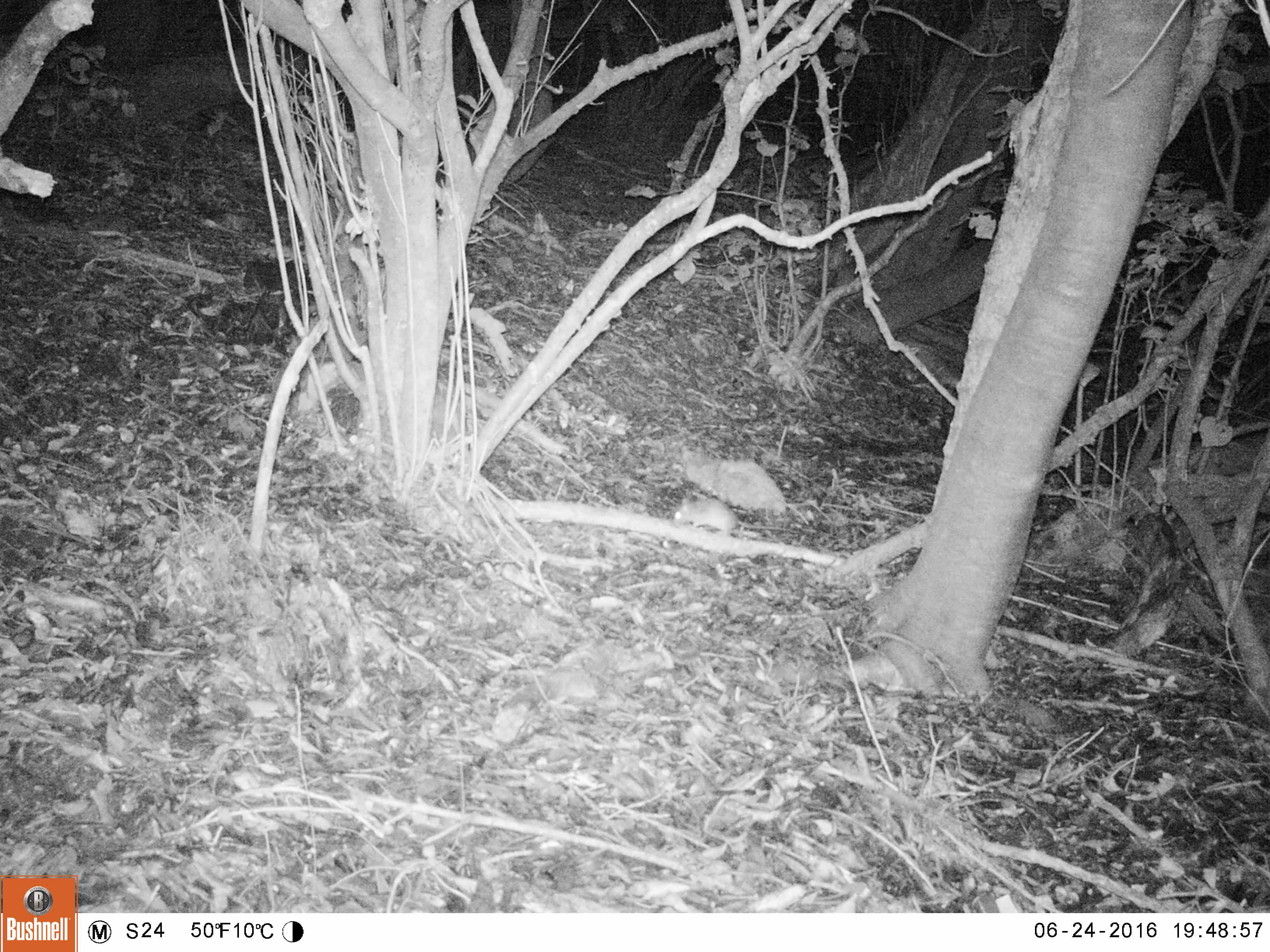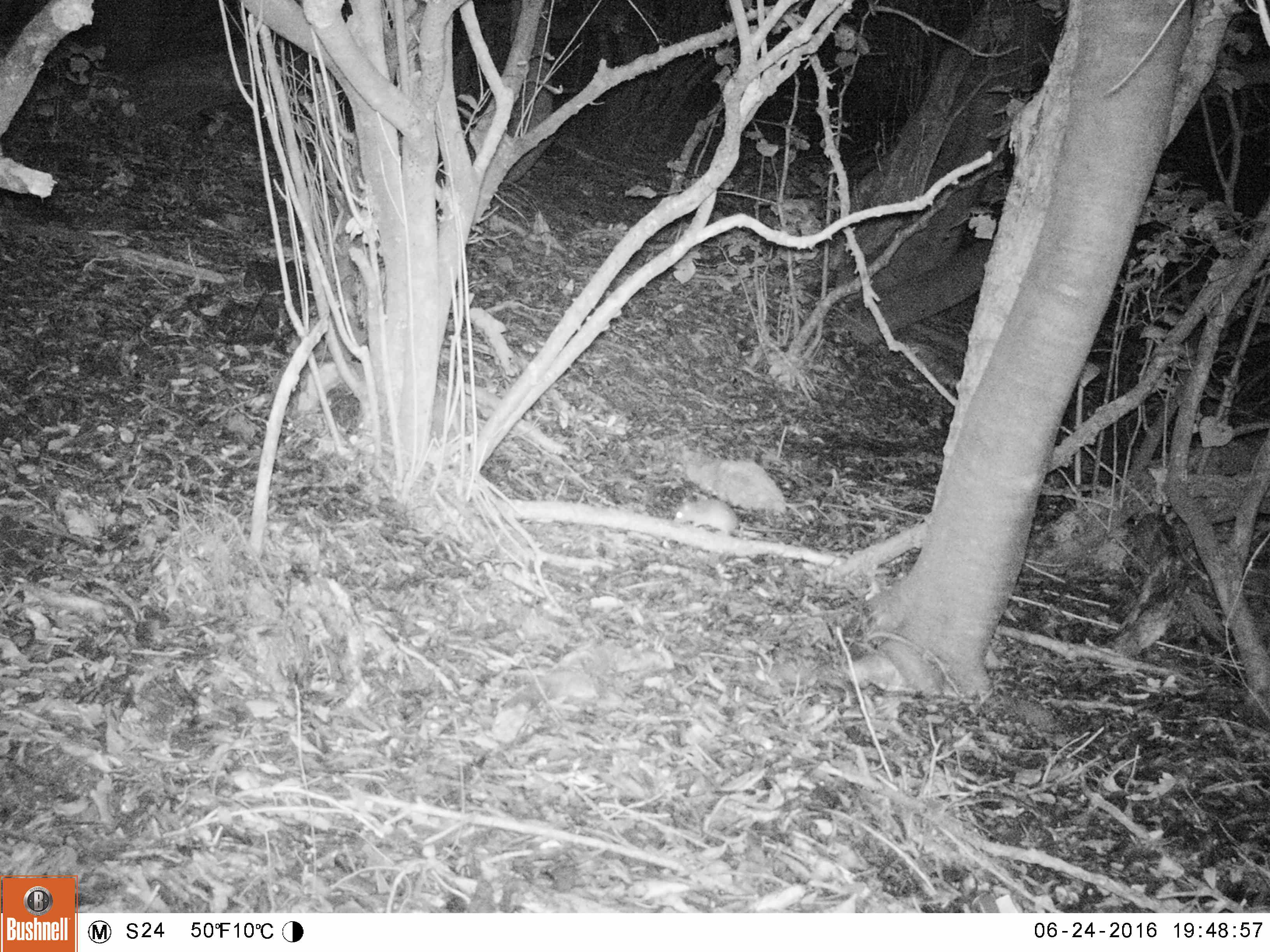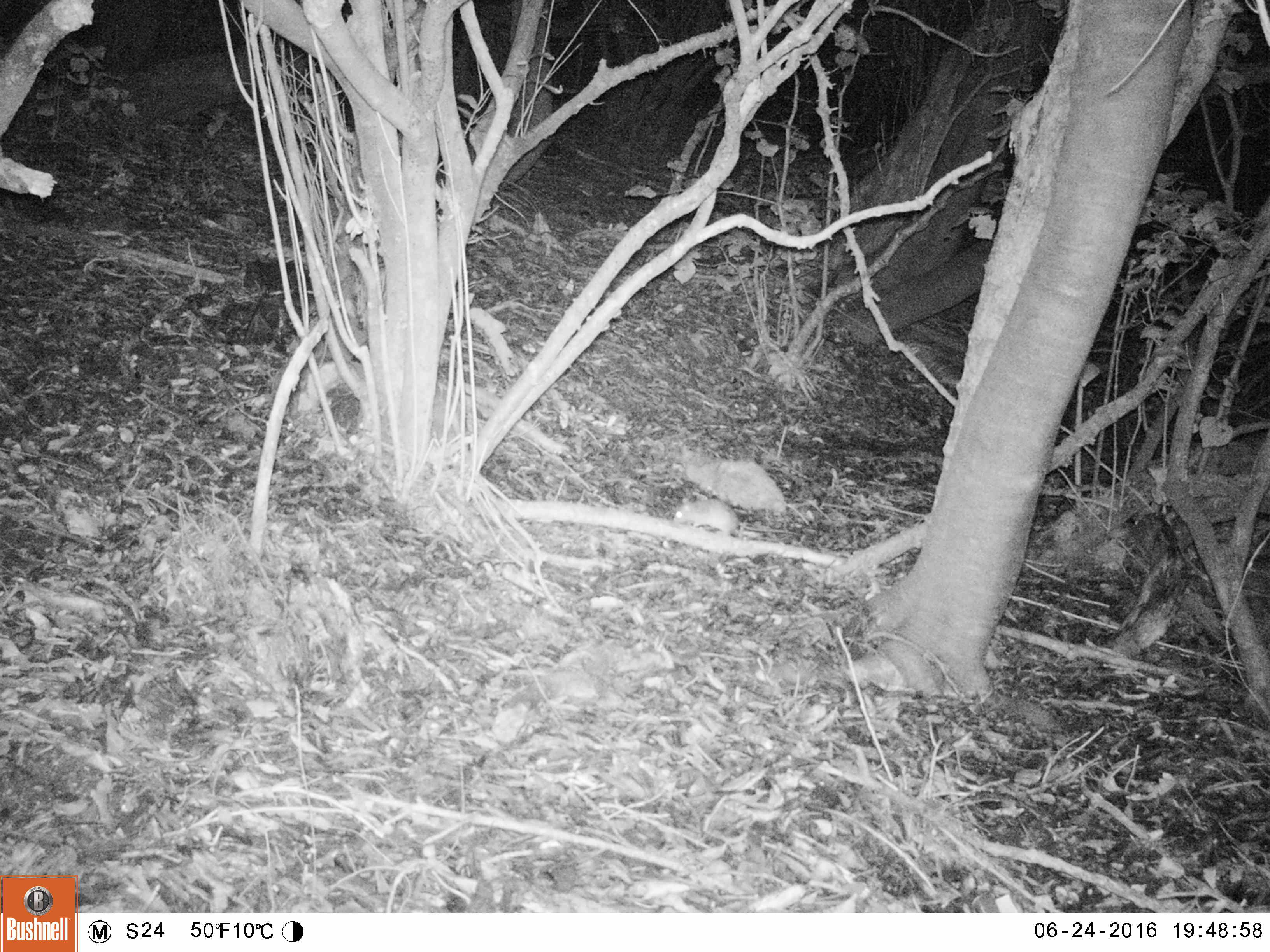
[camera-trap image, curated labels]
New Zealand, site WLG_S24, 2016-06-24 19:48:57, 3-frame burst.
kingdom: Animalia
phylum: Chordata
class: Mammalia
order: Rodentia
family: Muridae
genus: Rattus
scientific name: Rattus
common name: rat